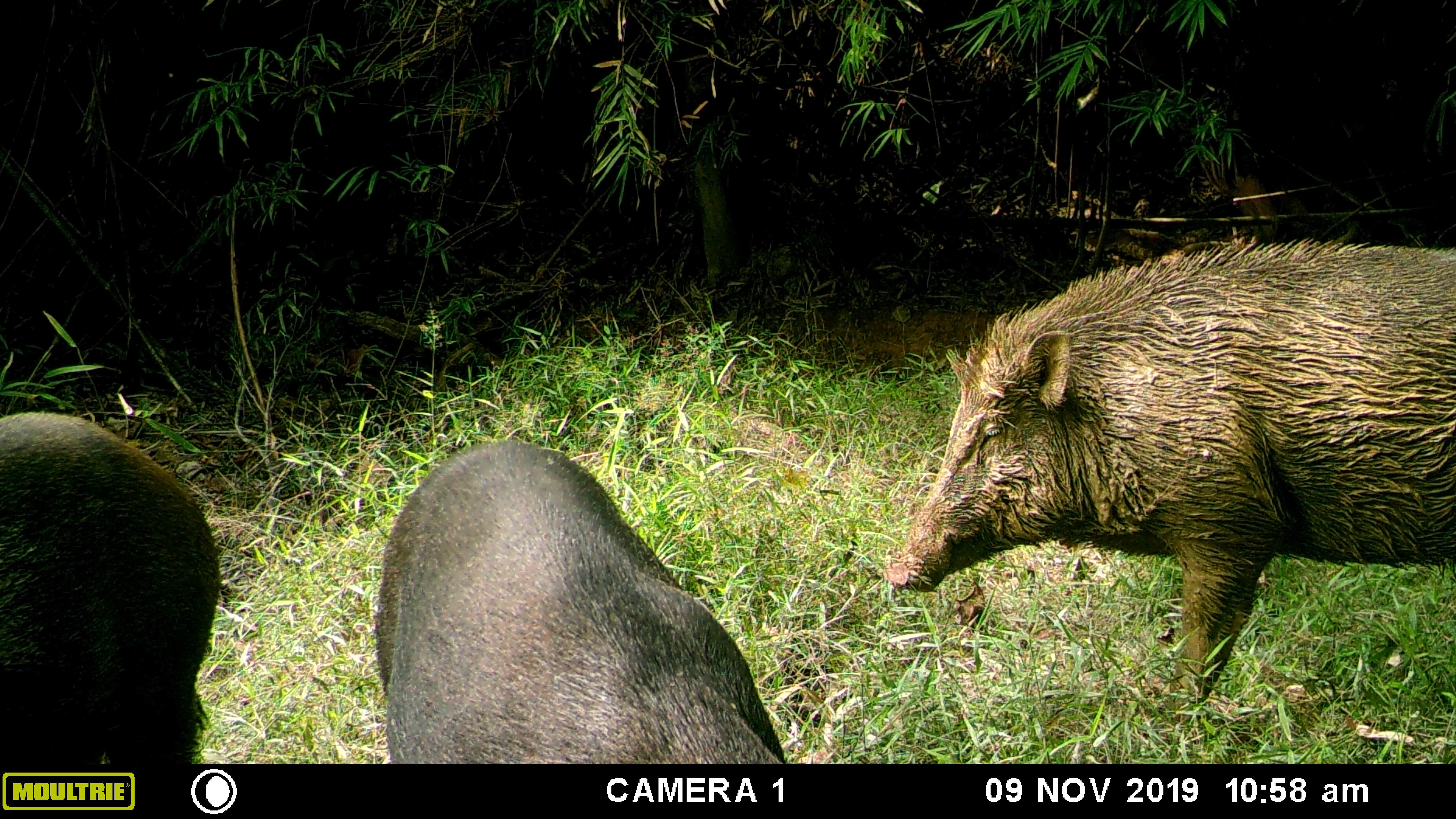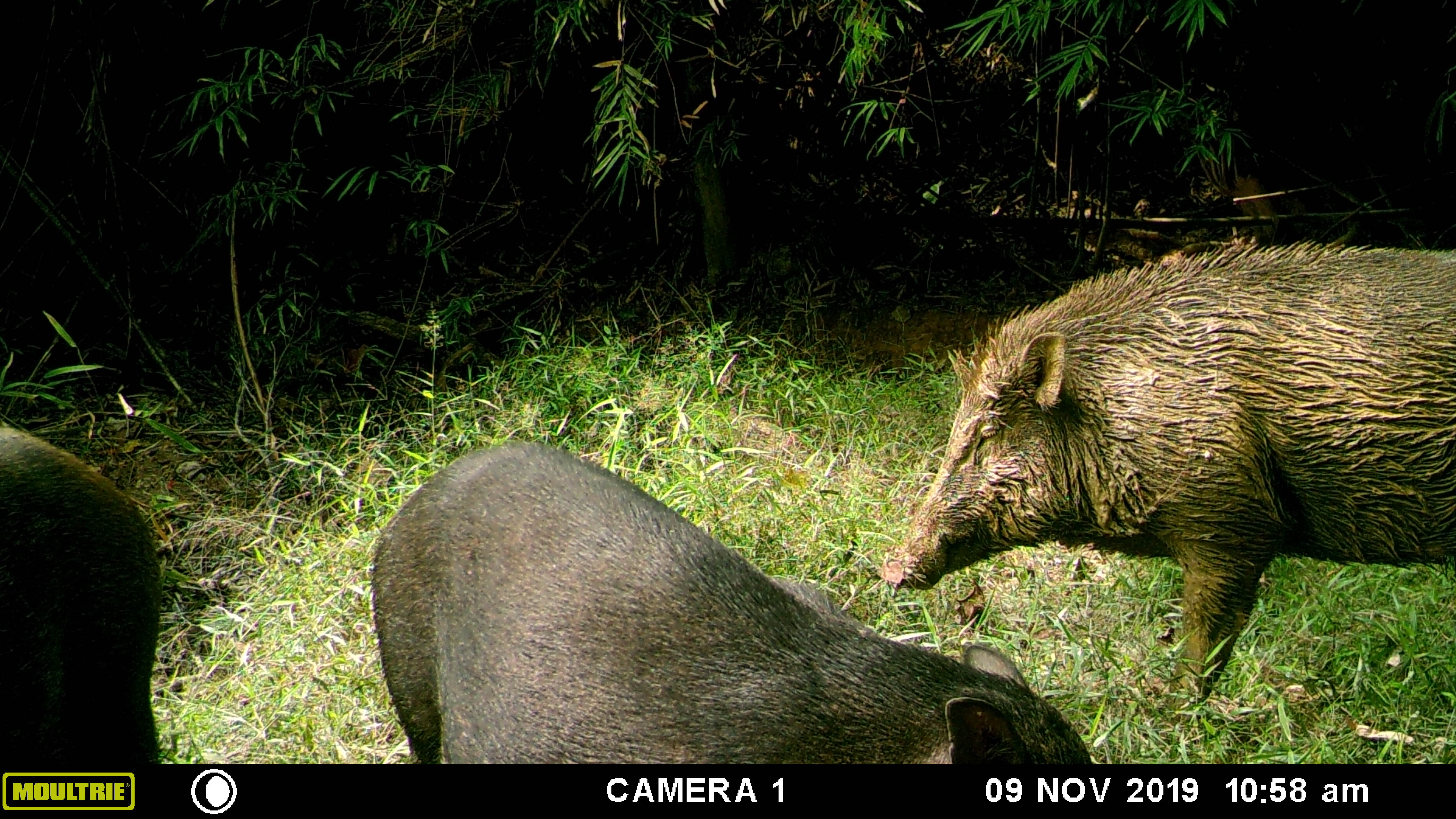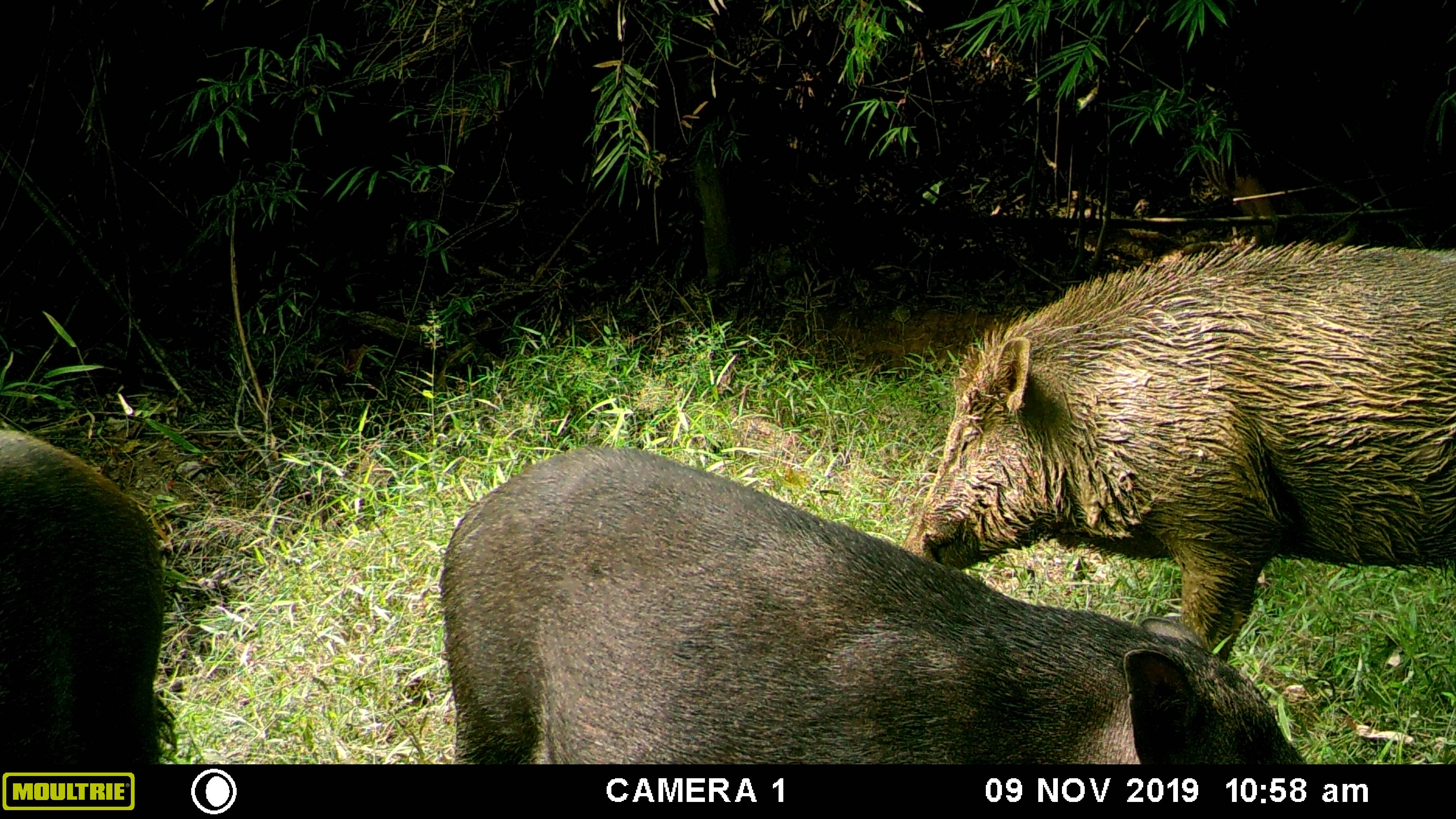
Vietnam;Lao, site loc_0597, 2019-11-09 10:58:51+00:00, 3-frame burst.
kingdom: Animalia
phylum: Chordata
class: Mammalia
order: Artiodactyla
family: Suidae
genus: Sus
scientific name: Sus scrofa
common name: eurasian wild pig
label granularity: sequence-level